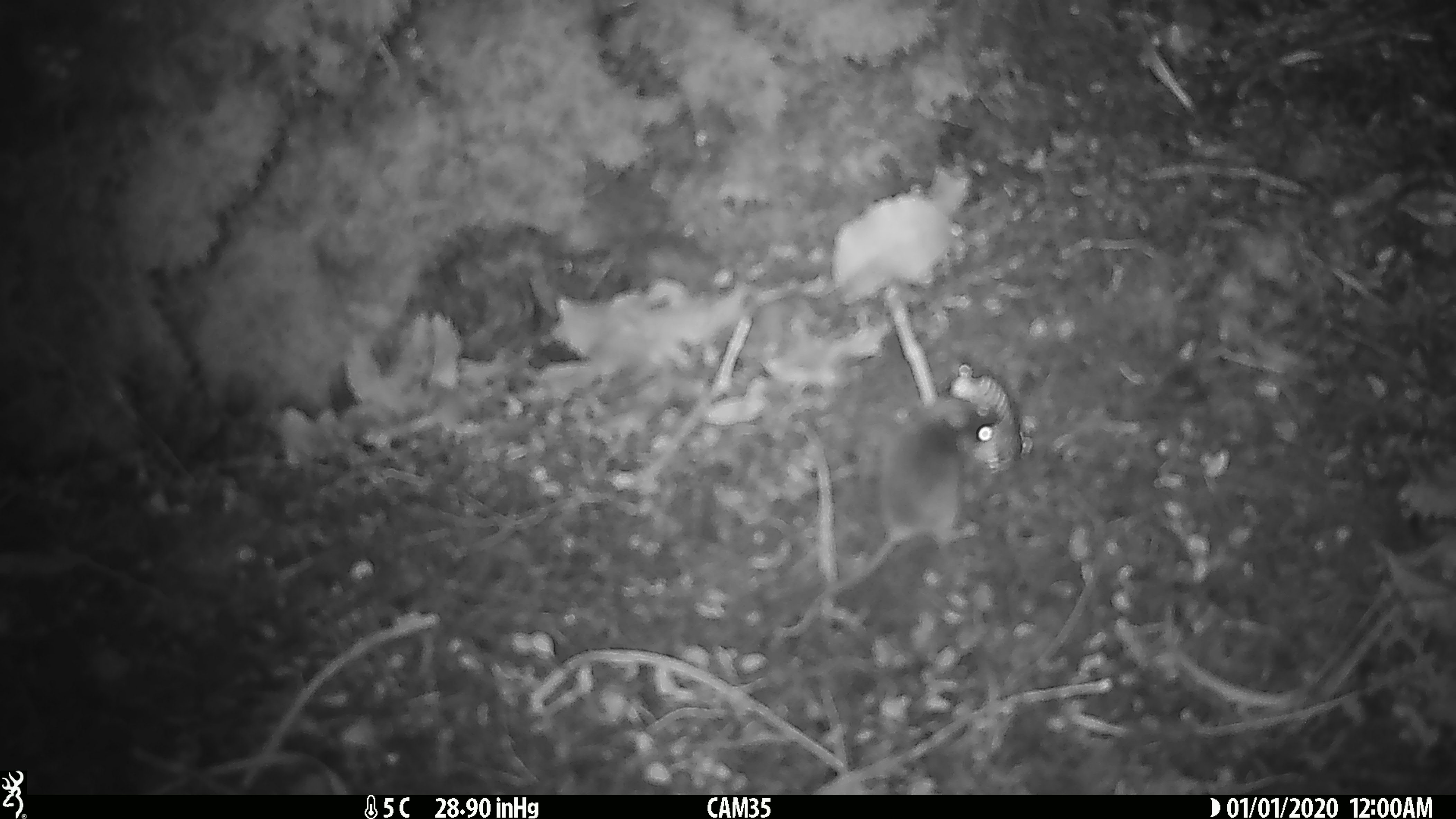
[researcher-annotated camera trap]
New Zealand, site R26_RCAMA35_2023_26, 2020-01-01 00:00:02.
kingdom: Animalia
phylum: Chordata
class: Mammalia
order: Rodentia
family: Muridae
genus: Mus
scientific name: Mus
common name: mouse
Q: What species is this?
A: Mouse (Mus).